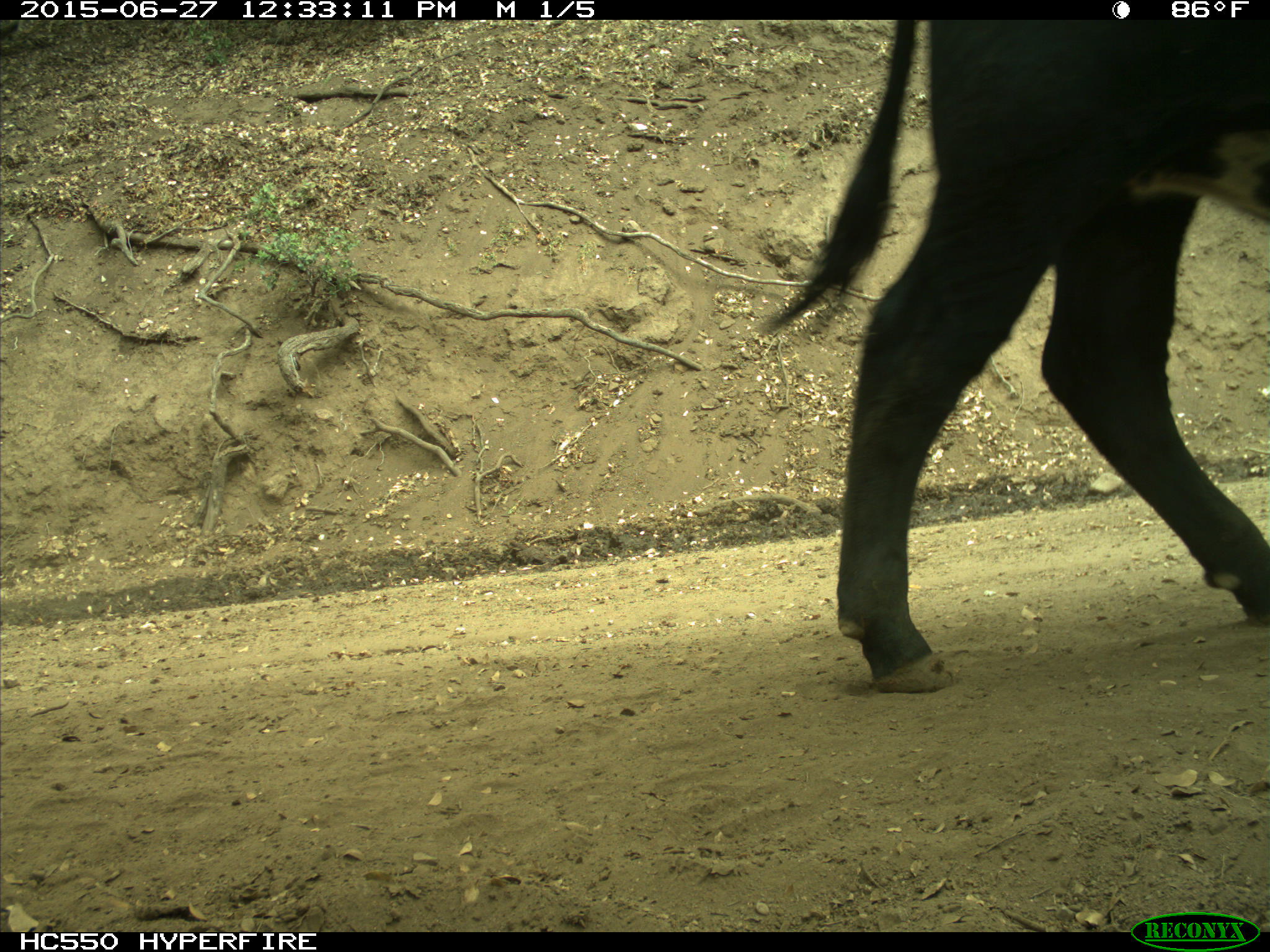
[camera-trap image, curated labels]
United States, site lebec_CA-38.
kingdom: Animalia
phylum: Chordata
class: Mammalia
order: Artiodactyla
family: Bovidae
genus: Bos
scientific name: Bos taurus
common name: domestic cow